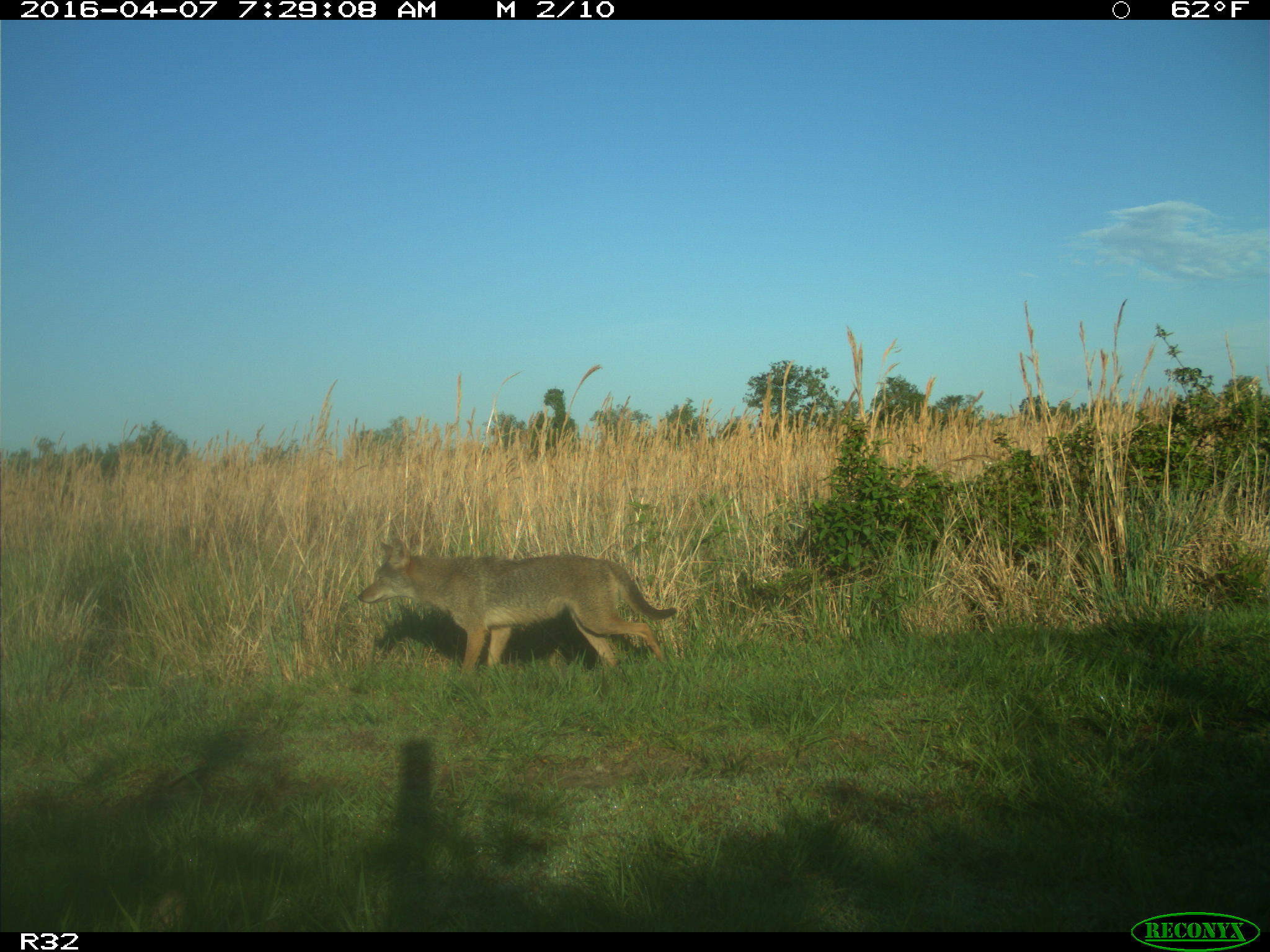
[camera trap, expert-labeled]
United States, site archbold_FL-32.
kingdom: Animalia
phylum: Chordata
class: Mammalia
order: Carnivora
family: Canidae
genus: Canis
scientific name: Canis latrans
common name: coyote